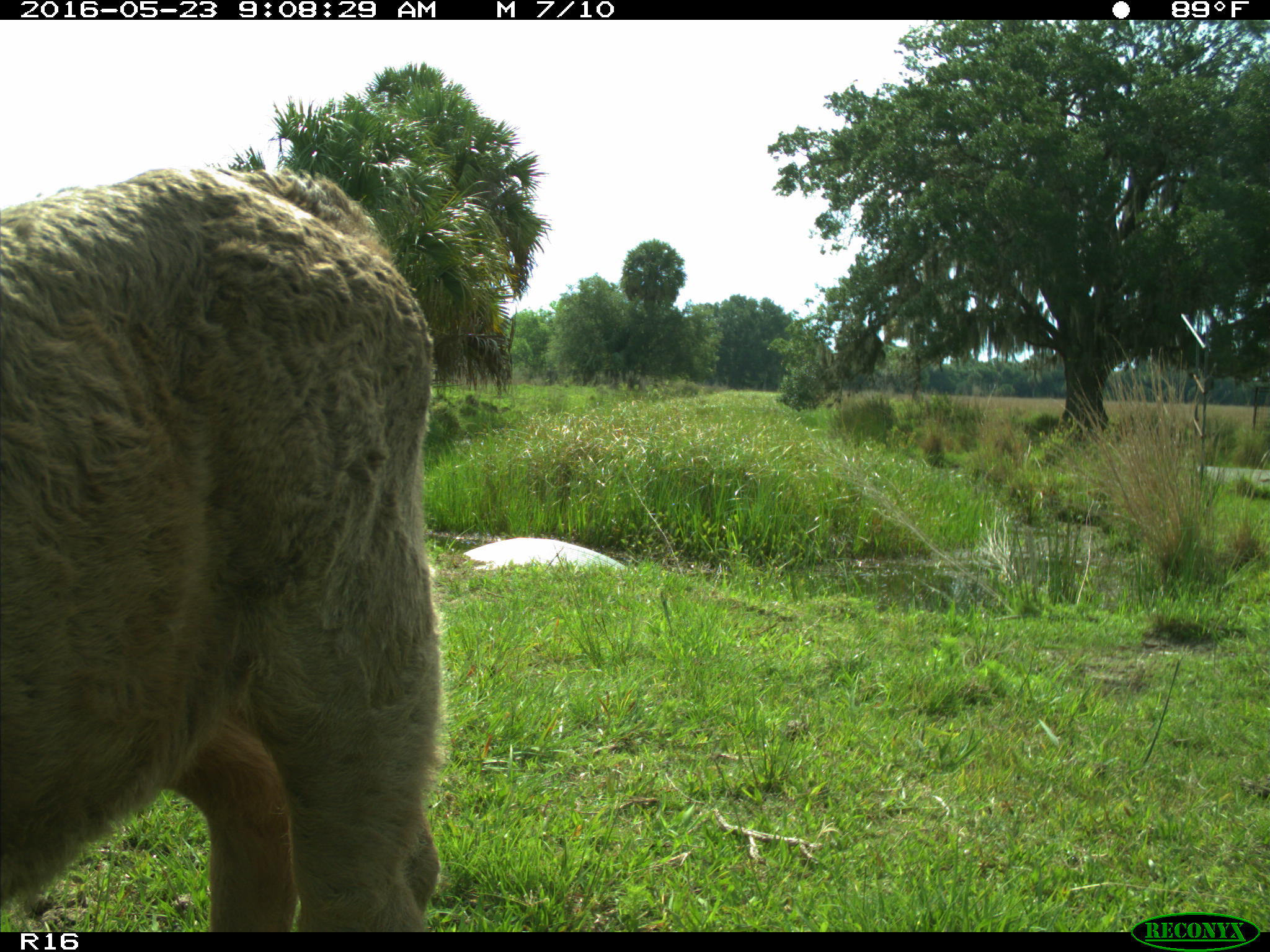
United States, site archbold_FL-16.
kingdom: Animalia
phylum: Chordata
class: Mammalia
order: Artiodactyla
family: Bovidae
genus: Bos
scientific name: Bos taurus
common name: domestic cow